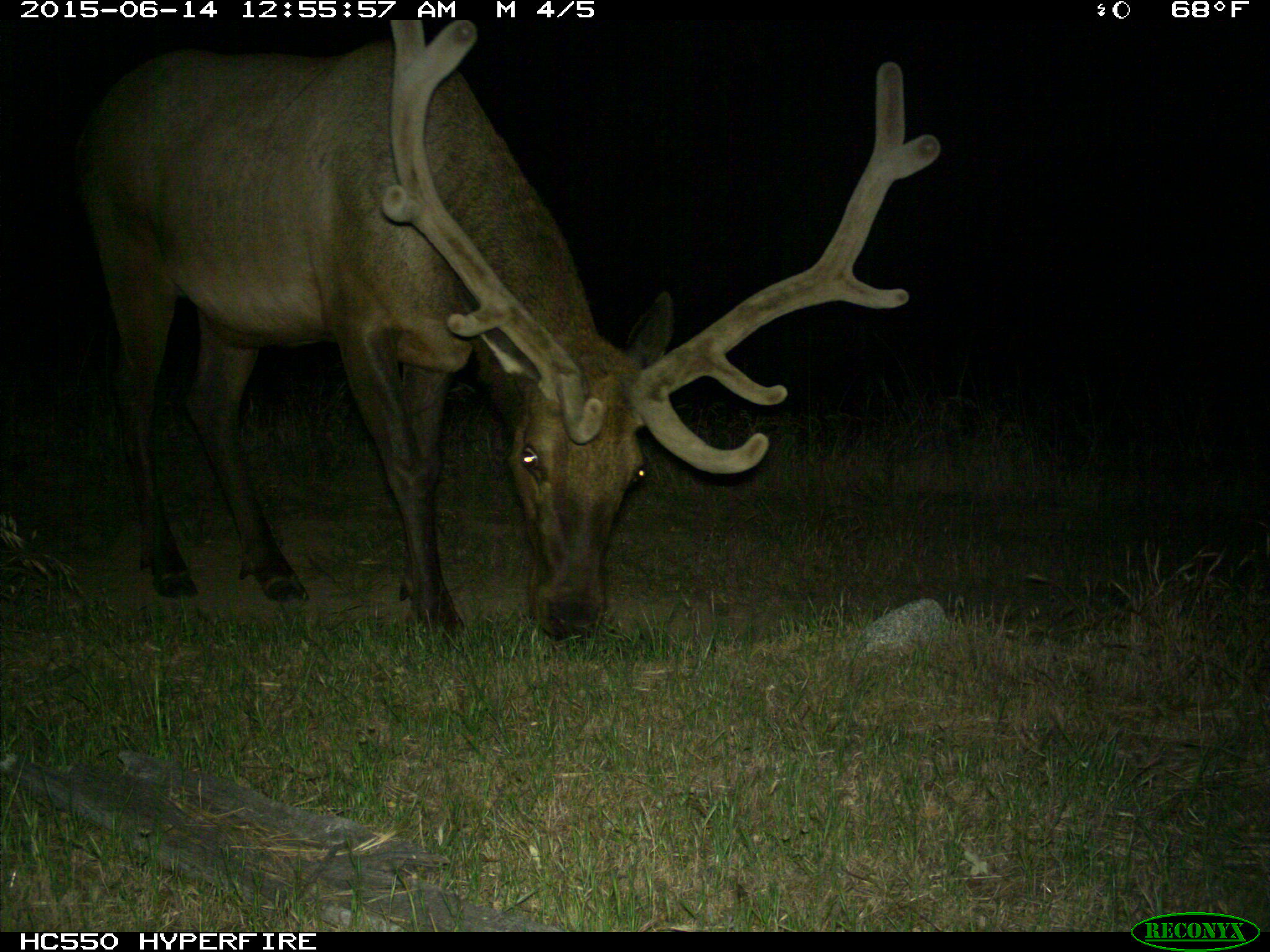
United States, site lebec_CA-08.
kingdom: Animalia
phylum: Chordata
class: Mammalia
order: Artiodactyla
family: Cervidae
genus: Cervus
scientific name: Cervus canadensis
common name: elk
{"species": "Cervus canadensis (elk)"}